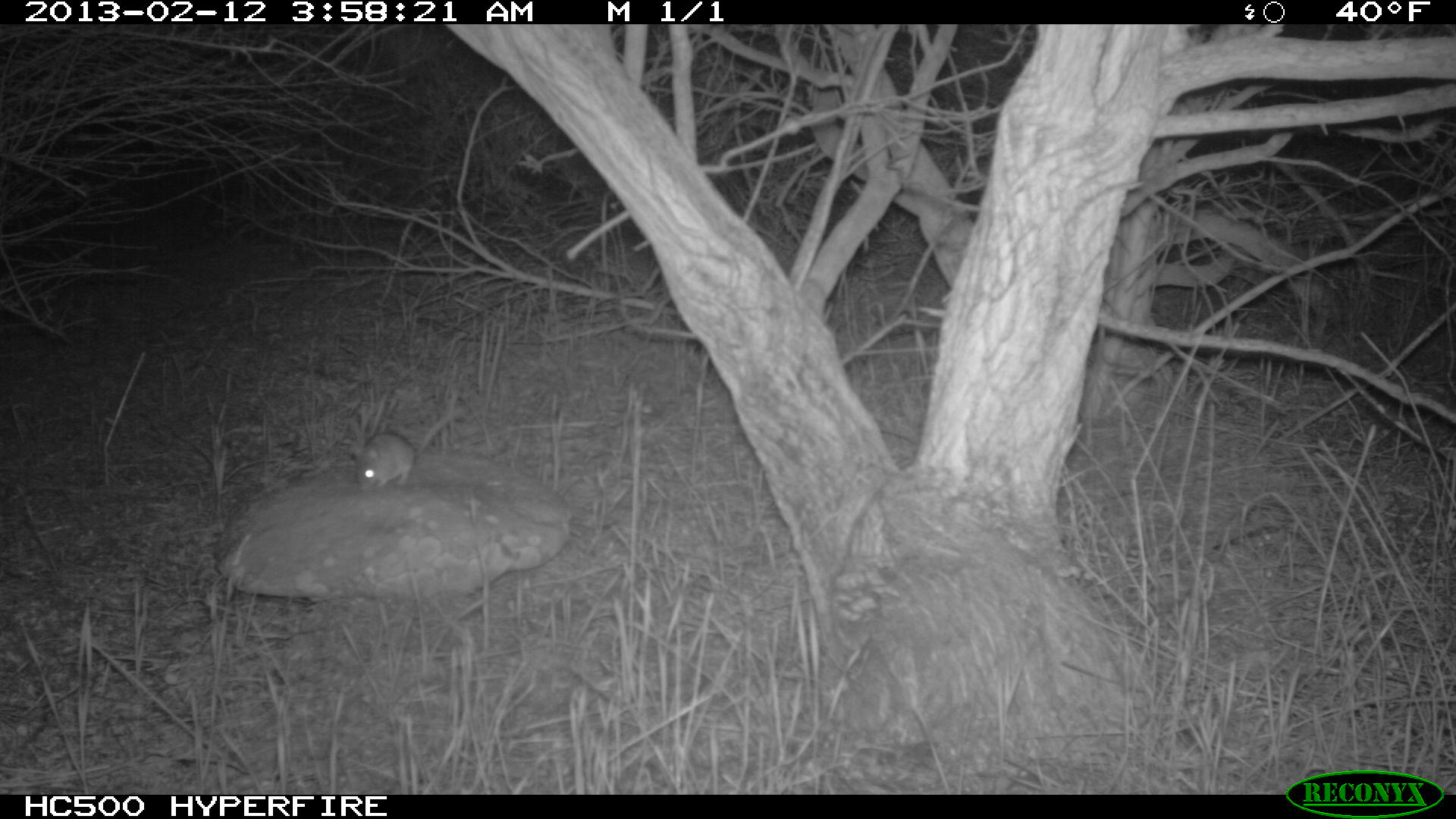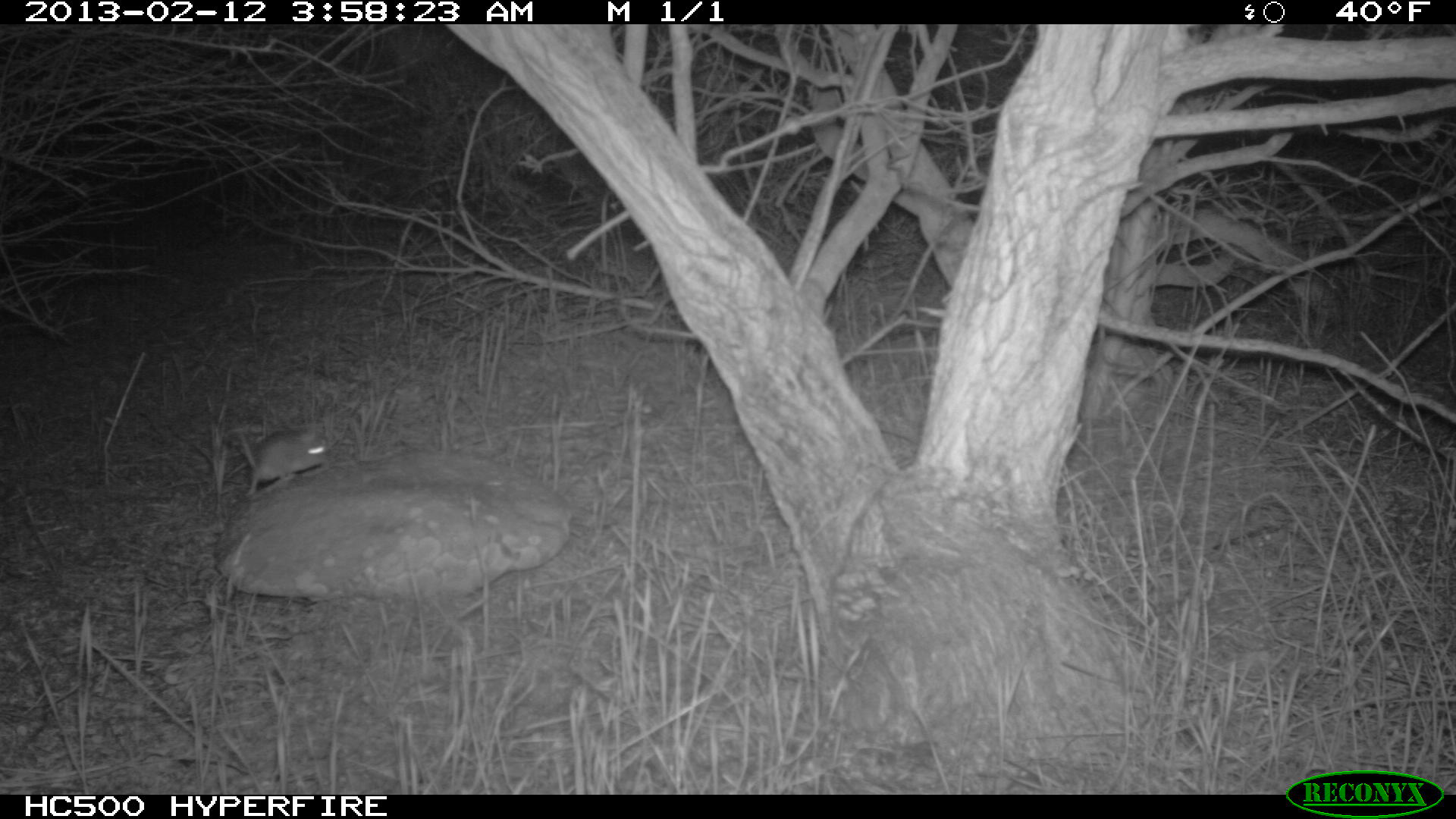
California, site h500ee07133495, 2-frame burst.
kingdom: Animalia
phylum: Chordata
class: Mammalia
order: Rodentia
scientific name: Rodentia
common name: rodent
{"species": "rodent (Rodentia)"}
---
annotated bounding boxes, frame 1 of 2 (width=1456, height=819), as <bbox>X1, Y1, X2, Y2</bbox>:
rodent: <bbox>356, 407, 464, 491</bbox>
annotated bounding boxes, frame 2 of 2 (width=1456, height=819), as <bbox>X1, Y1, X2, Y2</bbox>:
rodent: <bbox>237, 426, 328, 497</bbox>